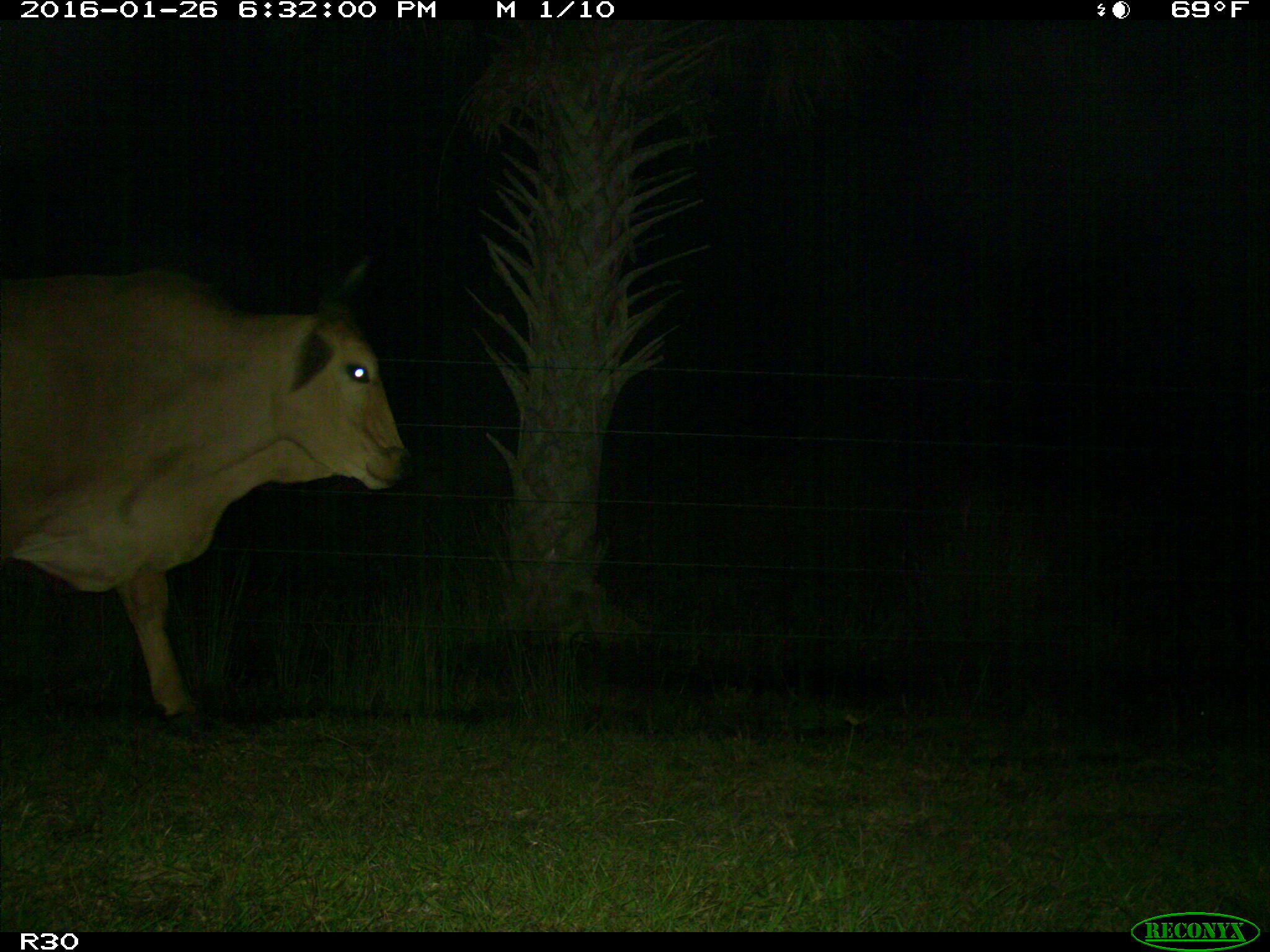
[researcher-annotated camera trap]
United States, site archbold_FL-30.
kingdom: Animalia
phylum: Chordata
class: Mammalia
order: Artiodactyla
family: Bovidae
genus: Bos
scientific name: Bos taurus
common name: domestic cow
Bos taurus (domestic cow).